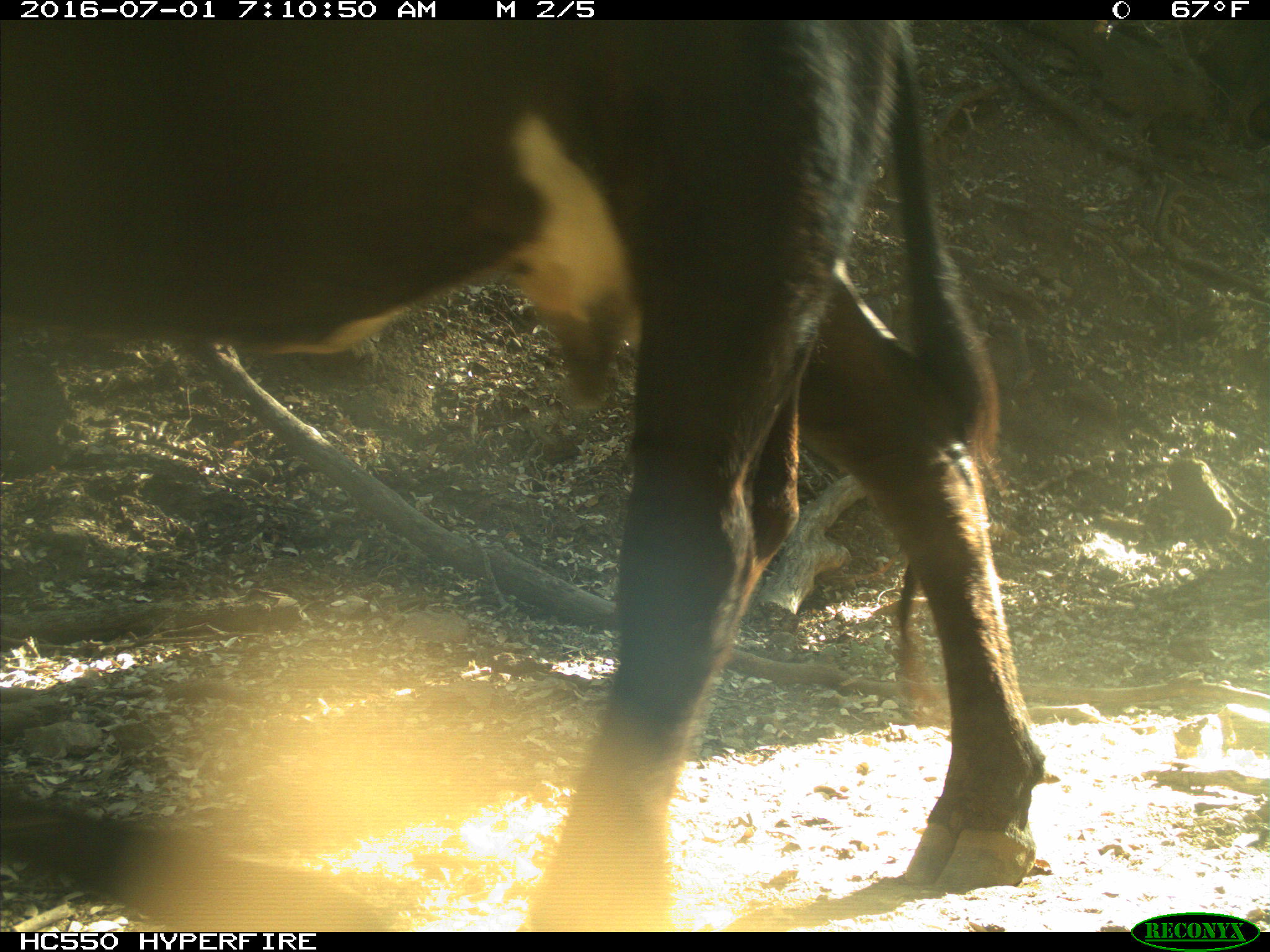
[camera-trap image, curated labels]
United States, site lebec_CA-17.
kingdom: Animalia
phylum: Chordata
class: Mammalia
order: Artiodactyla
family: Bovidae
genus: Bos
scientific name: Bos taurus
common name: domestic cow